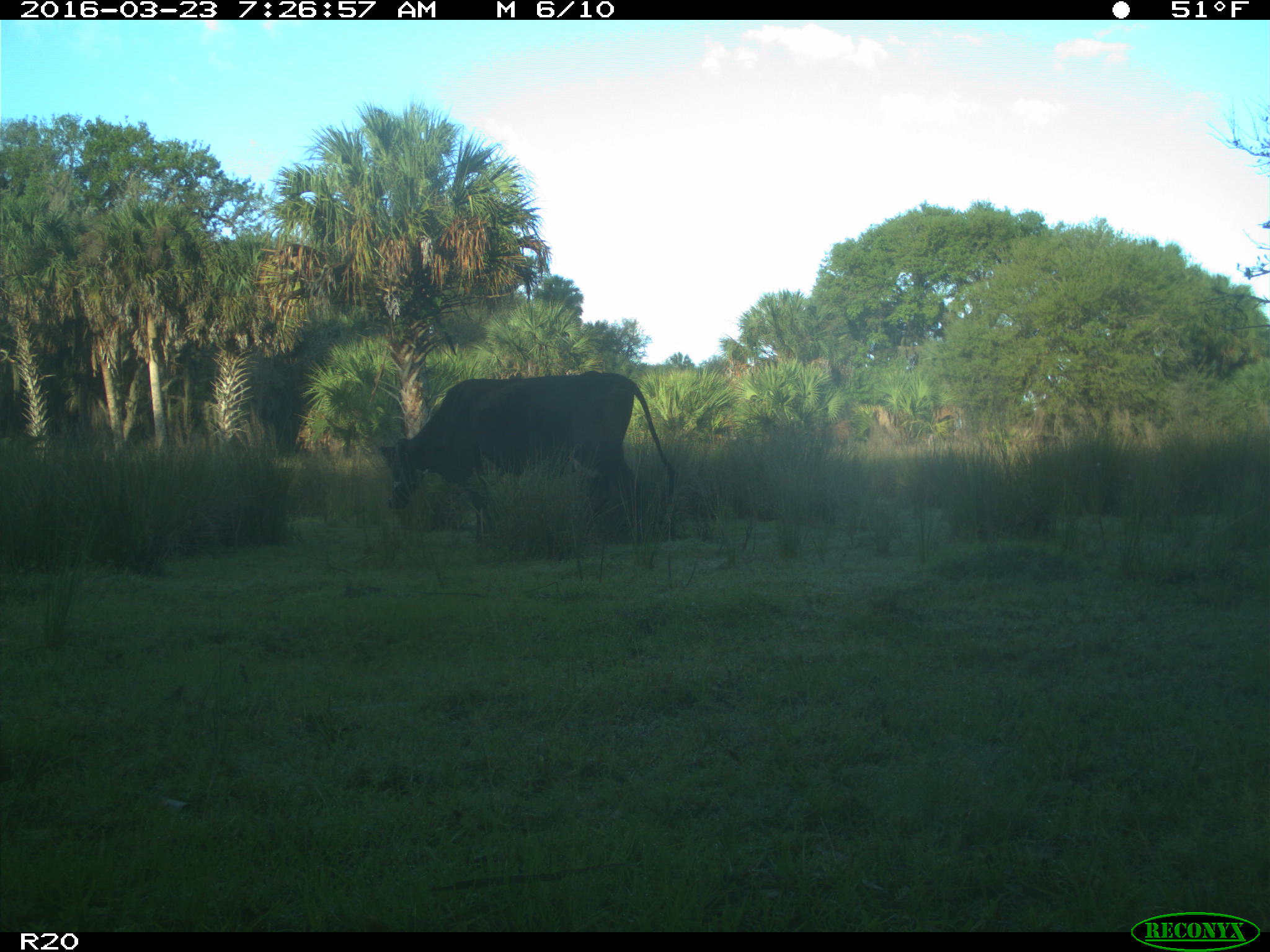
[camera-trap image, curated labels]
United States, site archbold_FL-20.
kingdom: Animalia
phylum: Chordata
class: Mammalia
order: Artiodactyla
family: Bovidae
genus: Bos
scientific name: Bos taurus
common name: domestic cow